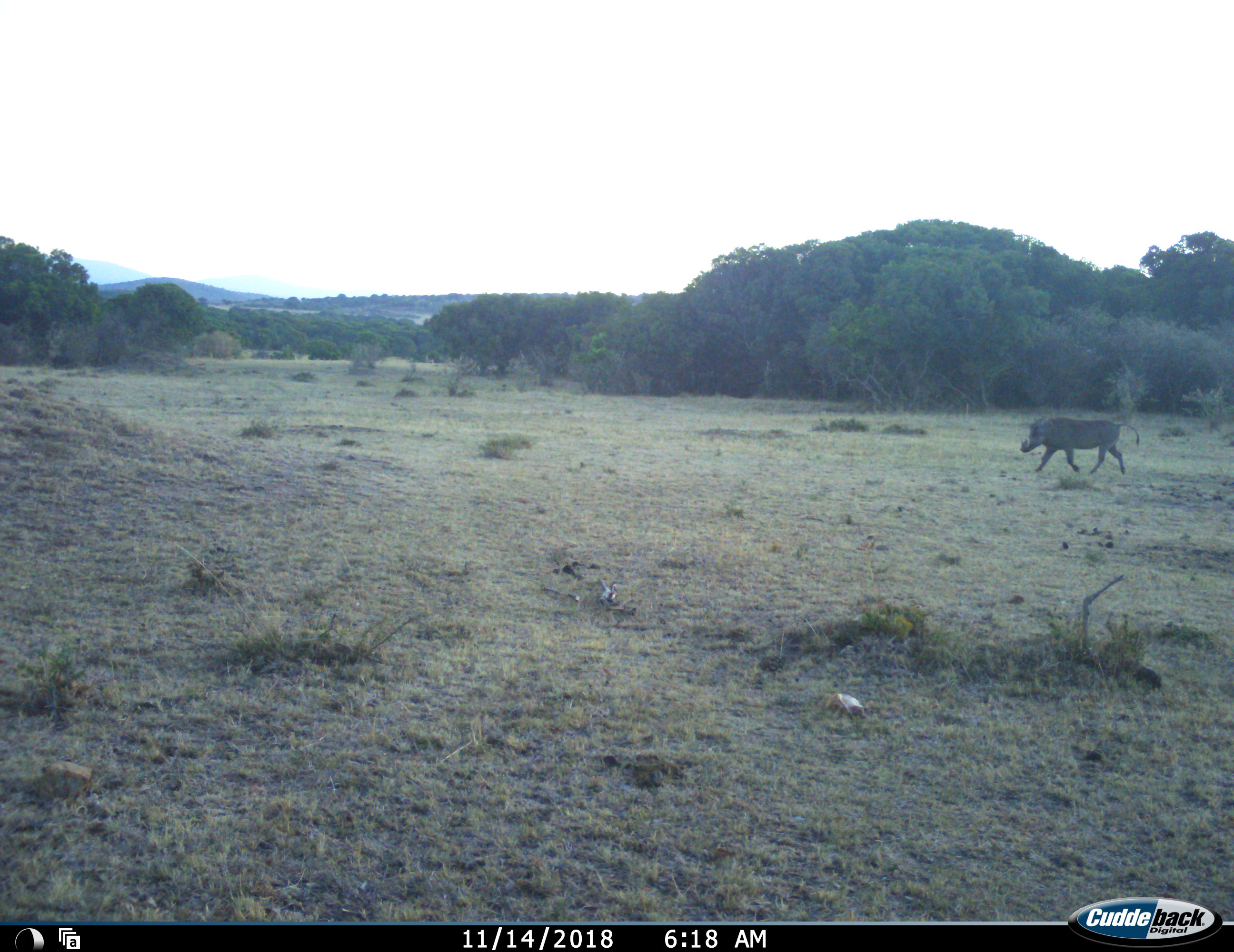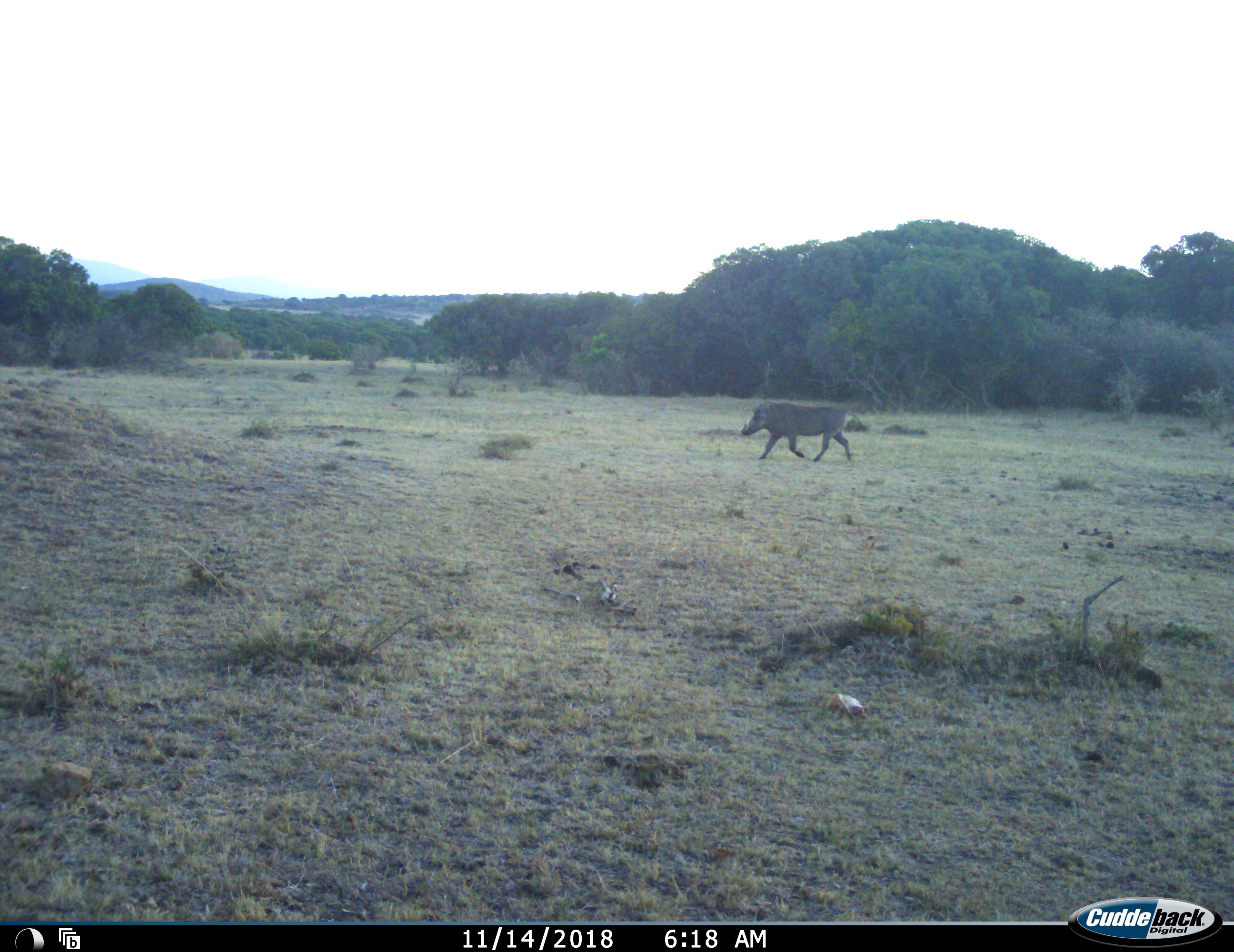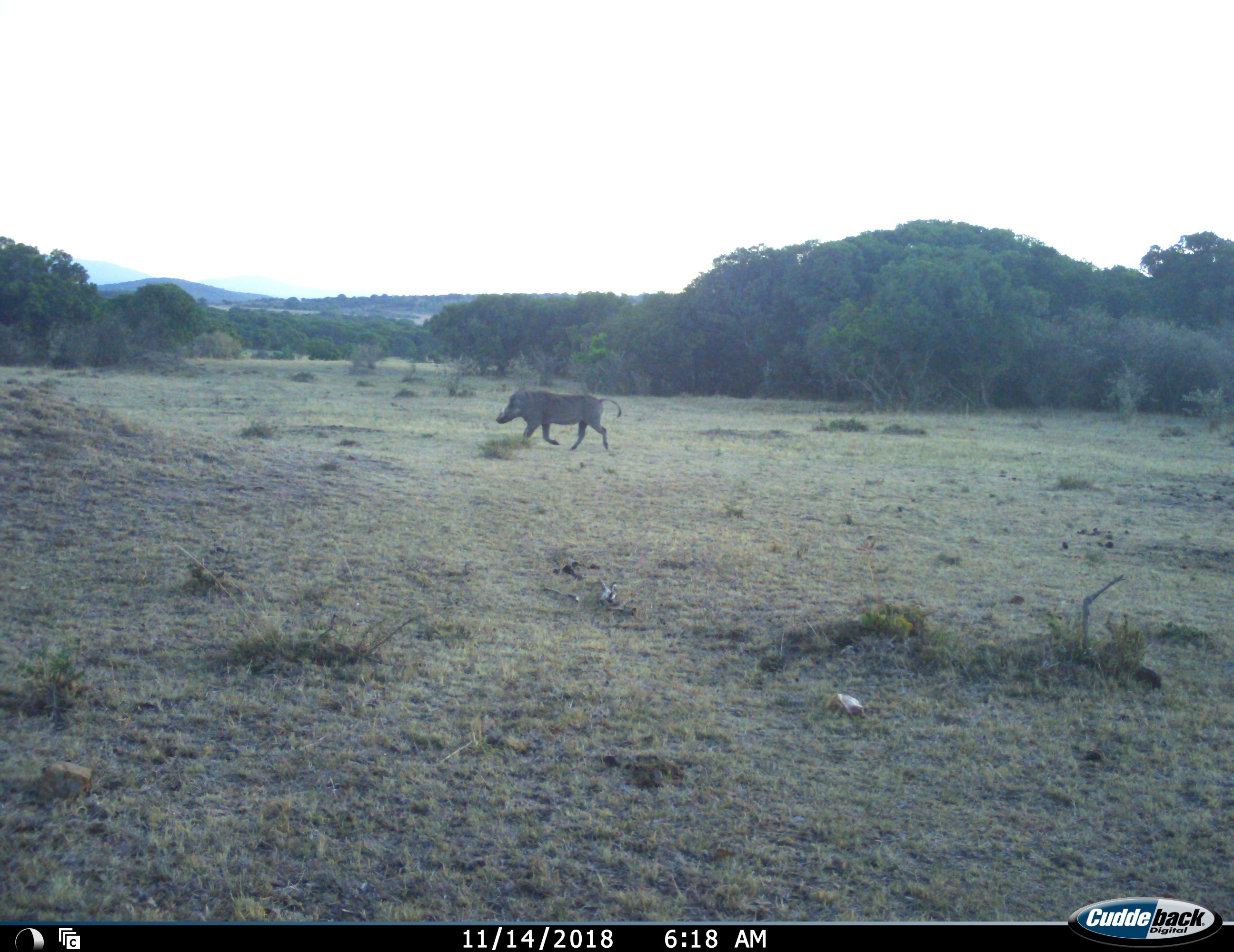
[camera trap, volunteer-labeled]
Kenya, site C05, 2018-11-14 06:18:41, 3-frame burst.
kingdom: Animalia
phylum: Chordata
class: Mammalia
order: Artiodactyla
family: Suidae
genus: Phacochoerus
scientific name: Phacochoerus africanus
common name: warthog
Warthog (Phacochoerus africanus), count 1. Behavior (volunteer vote fractions): standing 0%, resting 0%, moving 100%, interacting 0%. Young present (vote fraction): 0%. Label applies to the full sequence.